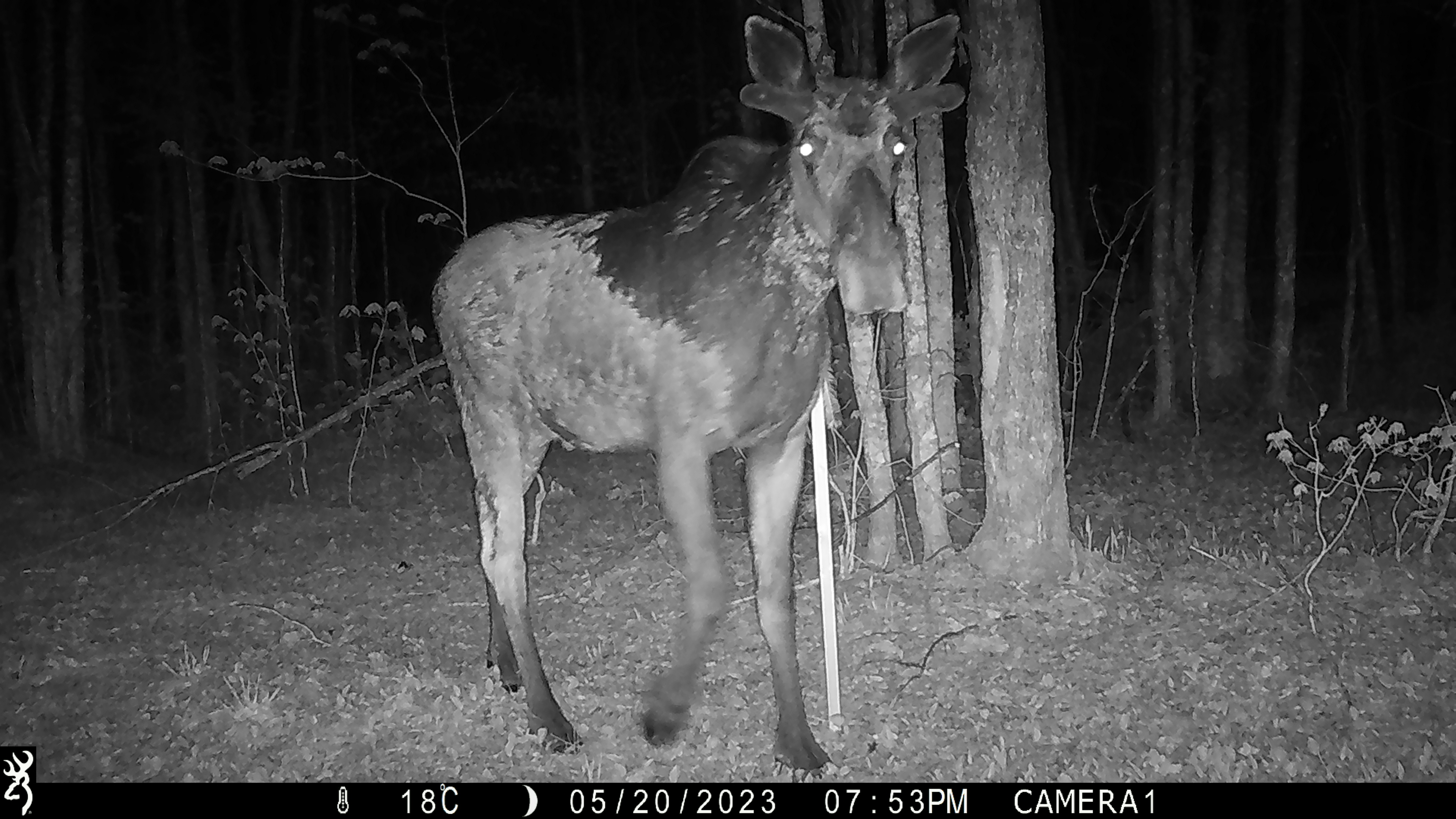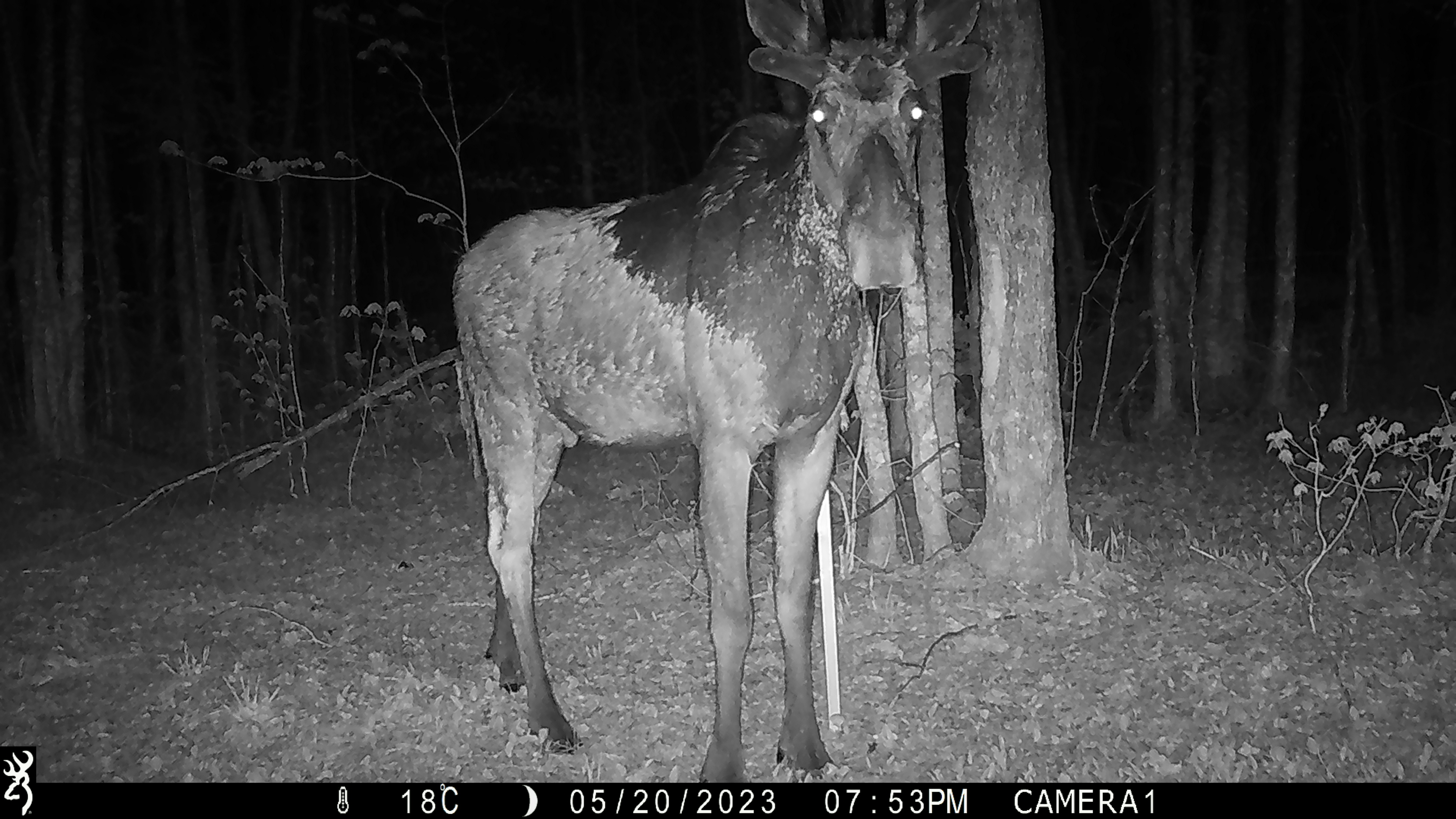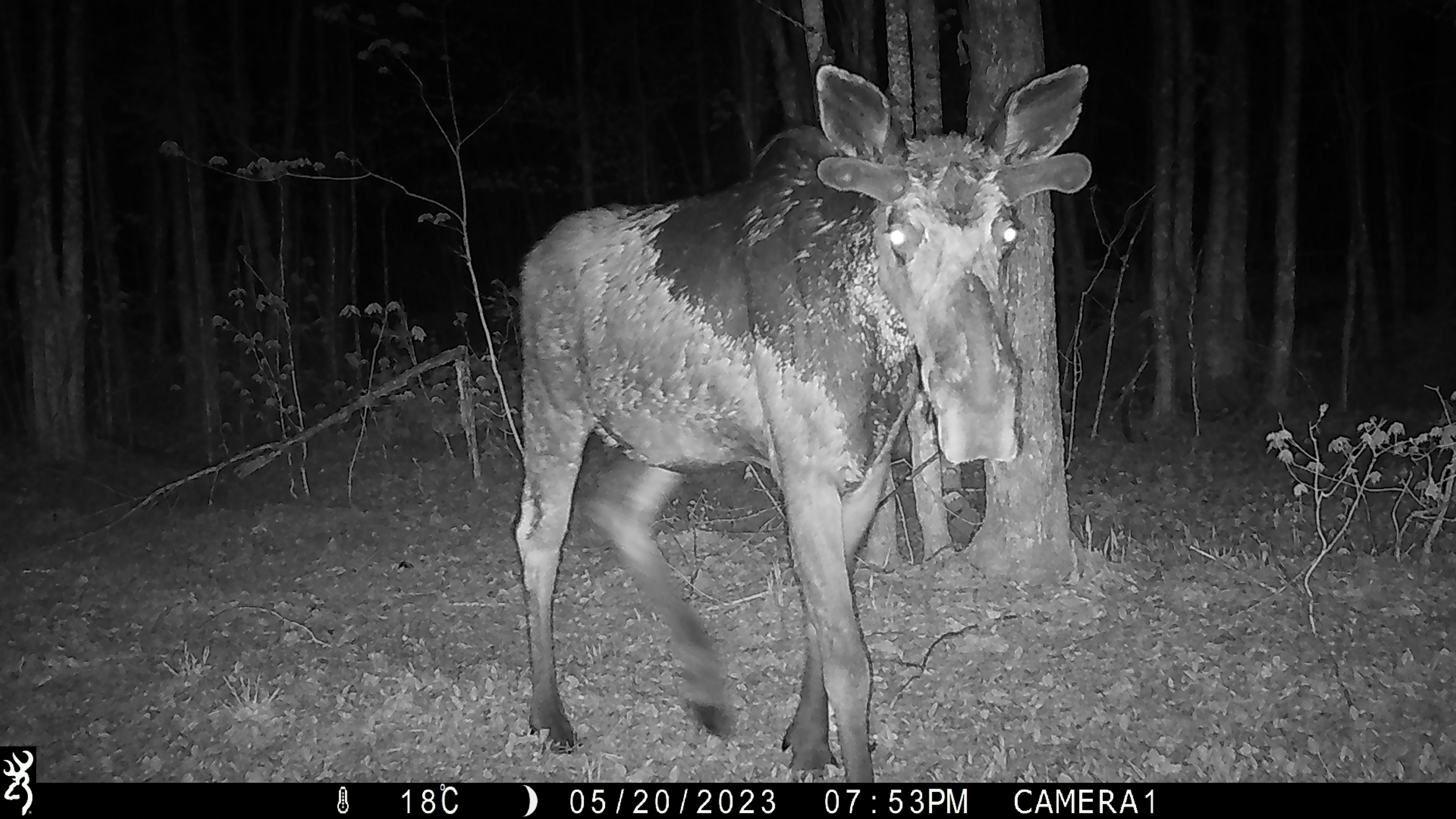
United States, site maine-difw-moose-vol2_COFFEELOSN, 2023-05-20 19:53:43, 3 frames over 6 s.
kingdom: Animalia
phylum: Chordata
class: Mammalia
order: Artiodactyla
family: Cervidae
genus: Alces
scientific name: Alces alces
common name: moose